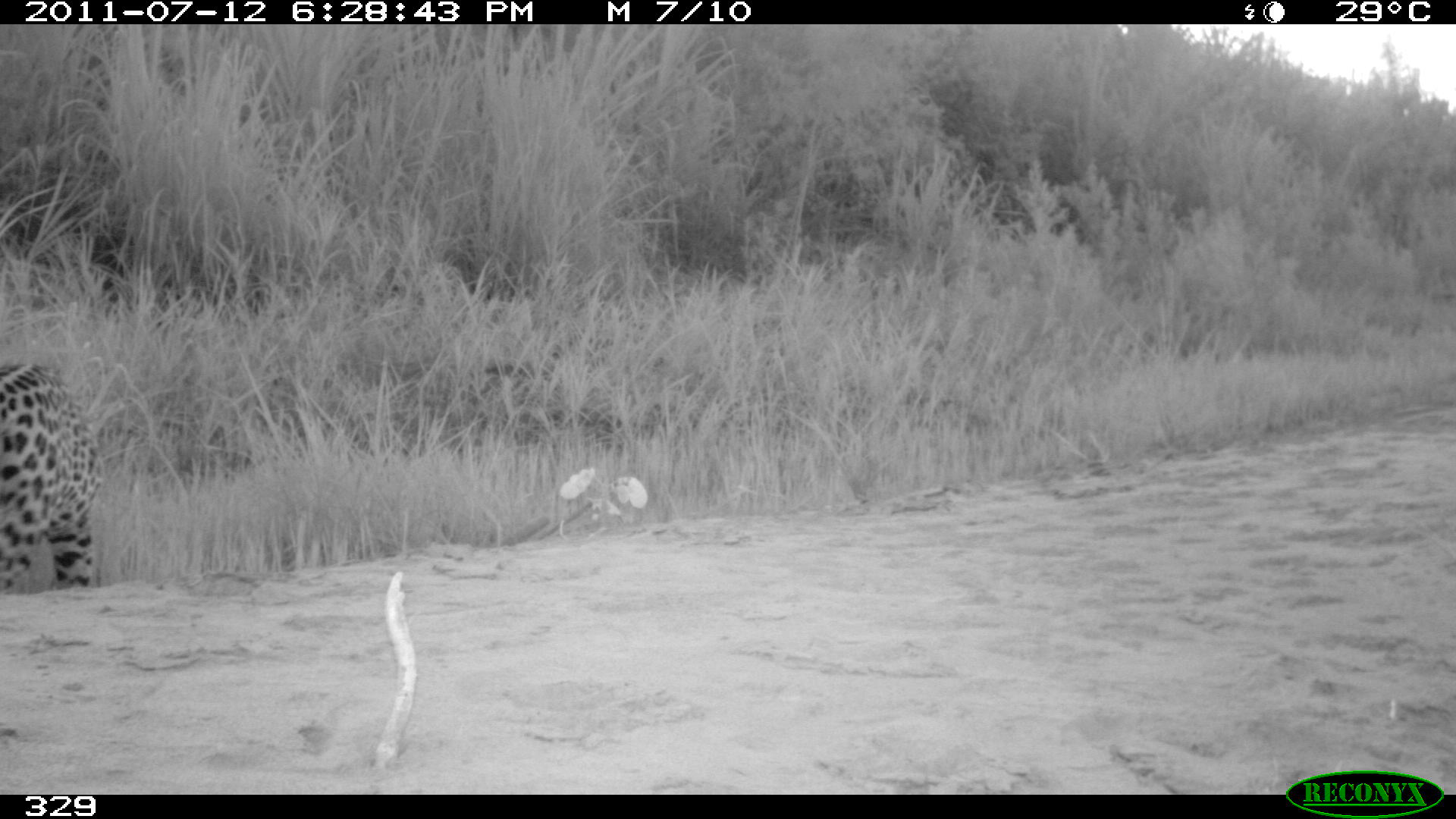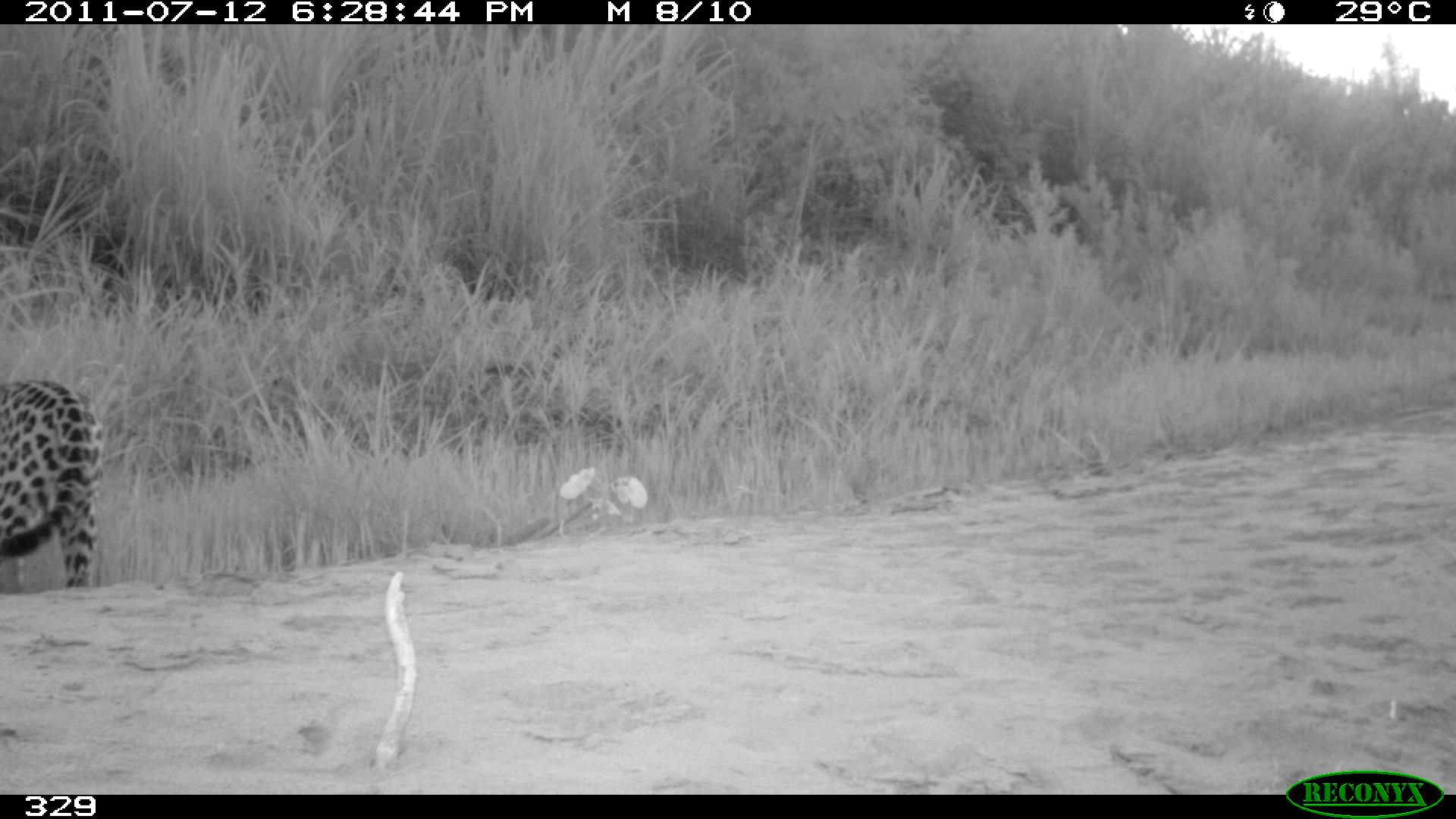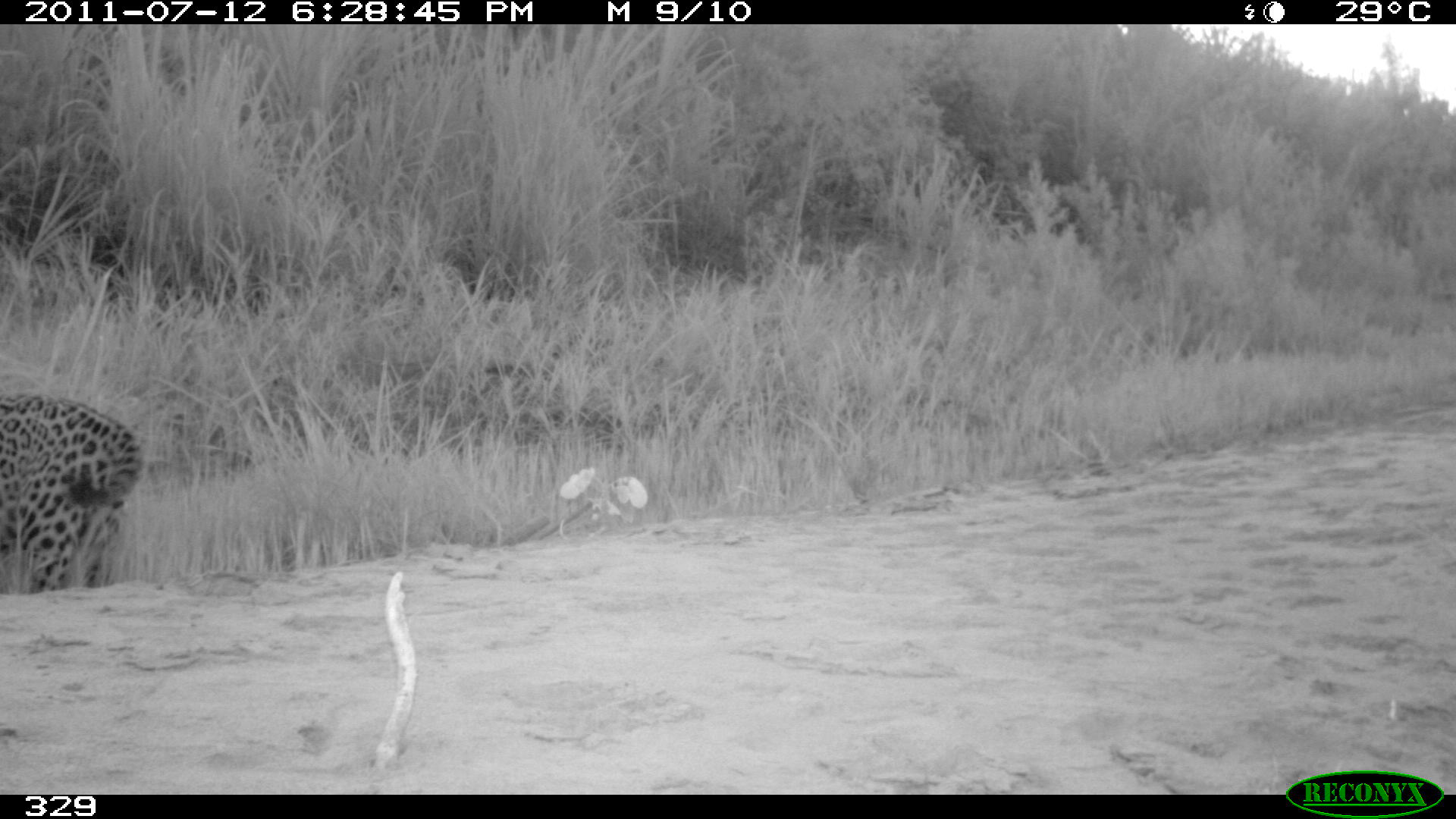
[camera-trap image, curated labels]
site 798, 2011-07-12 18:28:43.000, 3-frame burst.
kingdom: Animalia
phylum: Chordata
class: Mammalia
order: Carnivora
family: Felidae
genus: Panthera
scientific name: Panthera onca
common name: jaguar